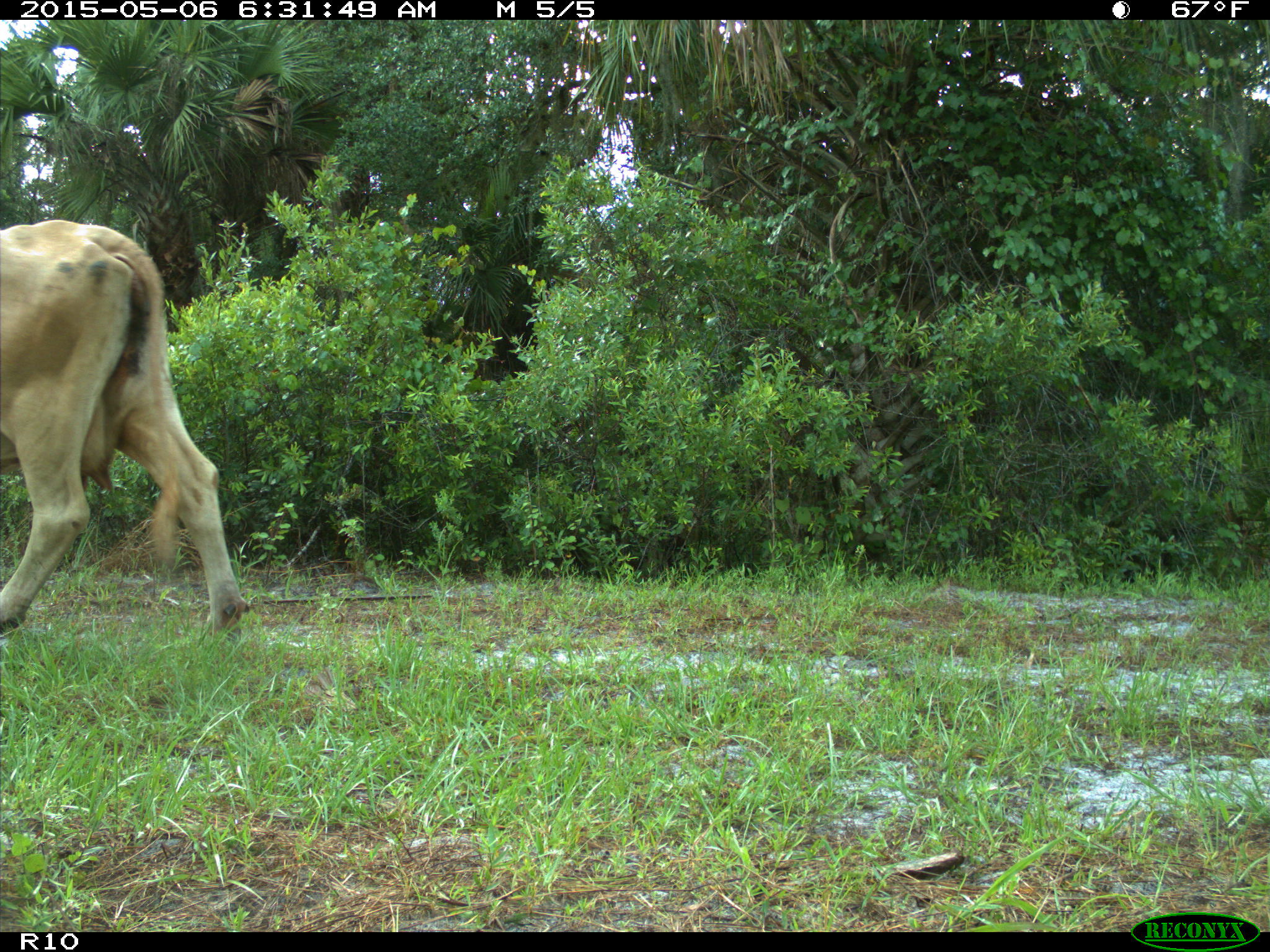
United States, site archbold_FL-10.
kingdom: Animalia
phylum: Chordata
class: Mammalia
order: Artiodactyla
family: Bovidae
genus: Bos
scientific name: Bos taurus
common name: domestic cow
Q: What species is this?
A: Bos taurus (domestic cow).